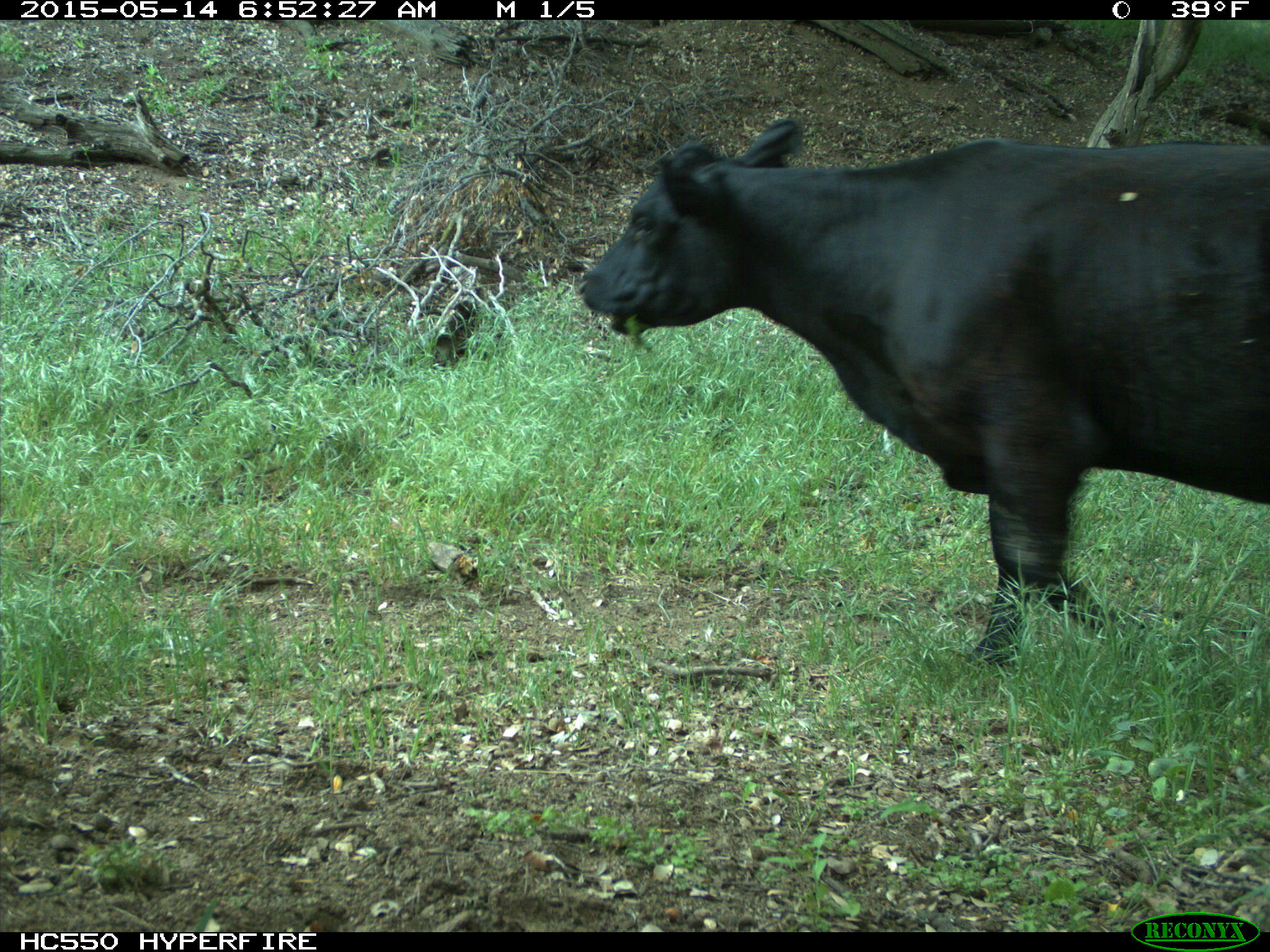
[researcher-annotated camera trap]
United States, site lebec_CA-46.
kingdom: Animalia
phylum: Chordata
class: Mammalia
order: Artiodactyla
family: Bovidae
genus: Bos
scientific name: Bos taurus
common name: domestic cow